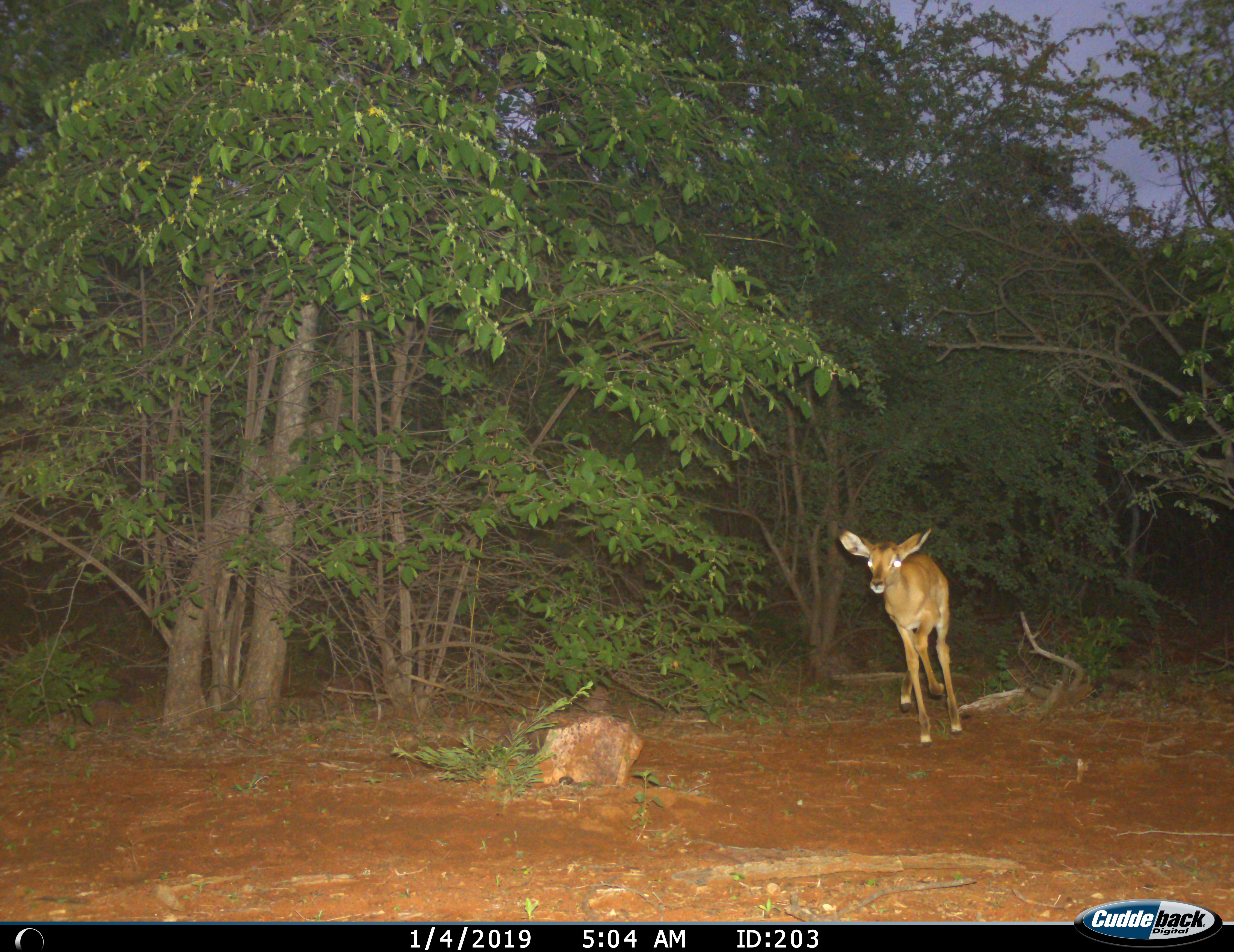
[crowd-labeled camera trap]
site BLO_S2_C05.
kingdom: Animalia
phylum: Chordata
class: Mammalia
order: Artiodactyla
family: Bovidae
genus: Aepyceros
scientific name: Aepyceros melampus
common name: impala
Impala (Aepyceros melampus), count 1. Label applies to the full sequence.